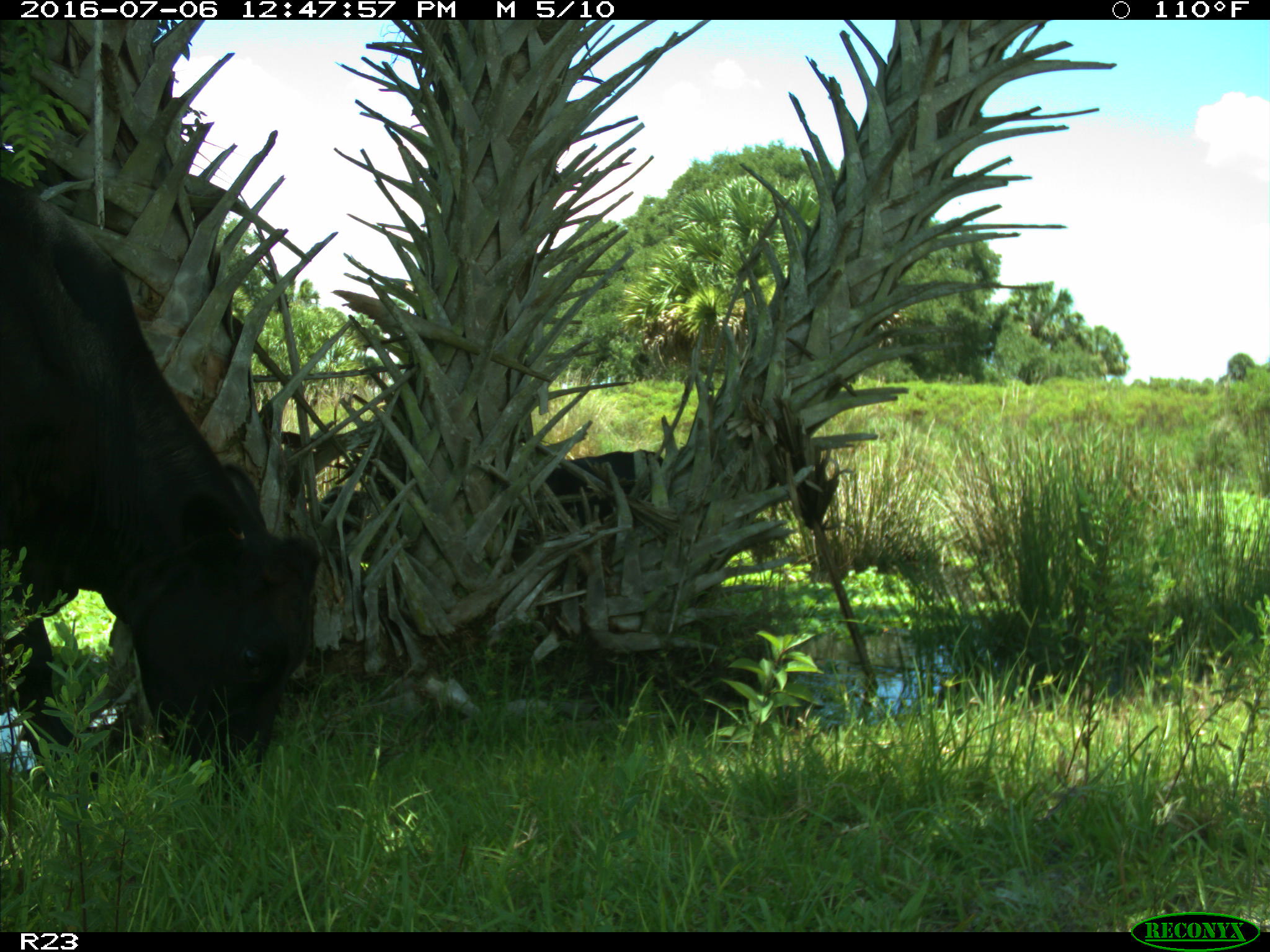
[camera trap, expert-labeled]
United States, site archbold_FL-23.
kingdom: Animalia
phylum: Chordata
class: Mammalia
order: Artiodactyla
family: Bovidae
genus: Bos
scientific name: Bos taurus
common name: domestic cow